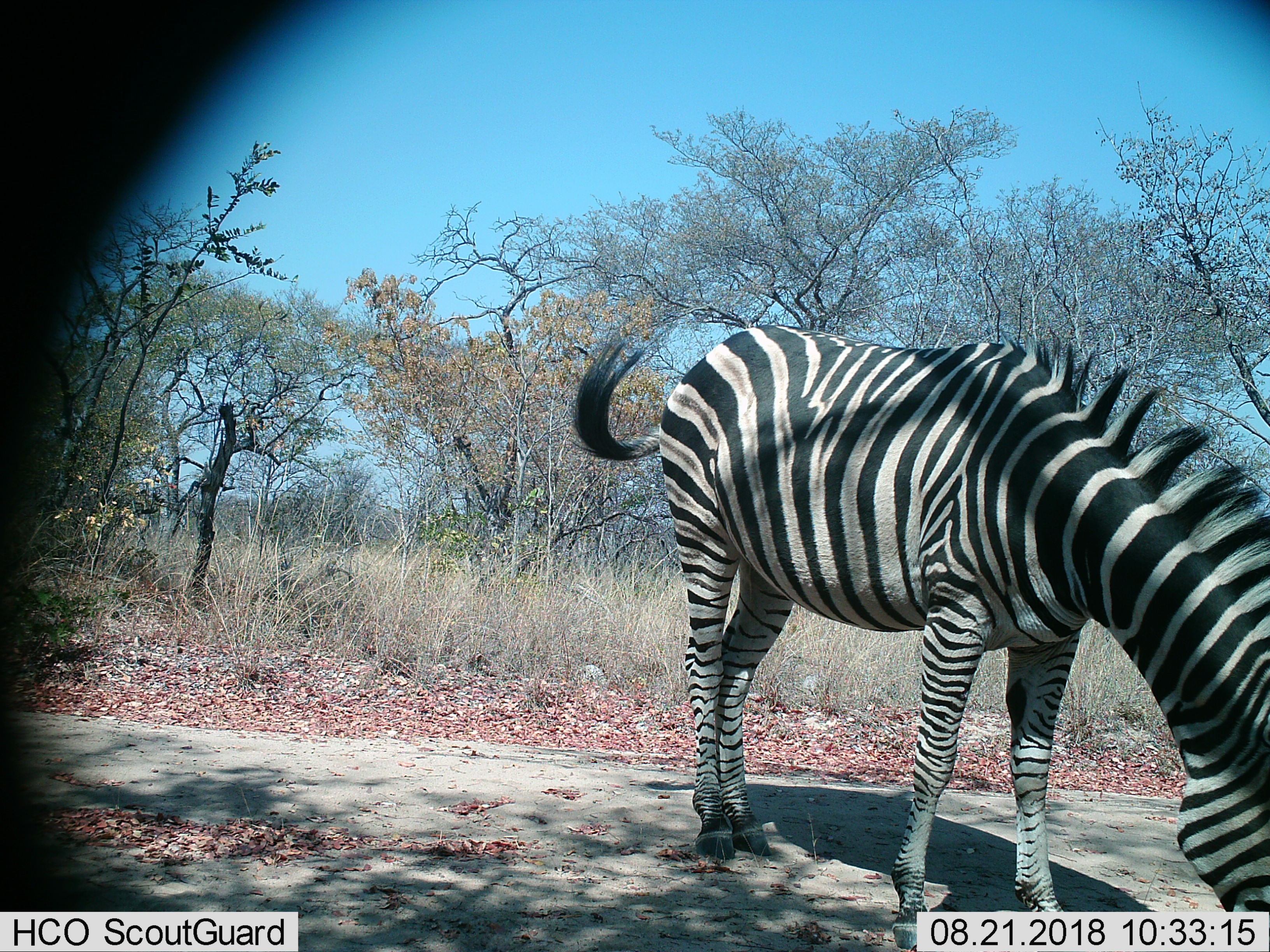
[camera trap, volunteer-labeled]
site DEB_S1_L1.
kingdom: Animalia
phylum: Chordata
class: Mammalia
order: Perissodactyla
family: Equidae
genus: Equus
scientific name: Equus quagga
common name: plains zebra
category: zebraplains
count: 1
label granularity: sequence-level